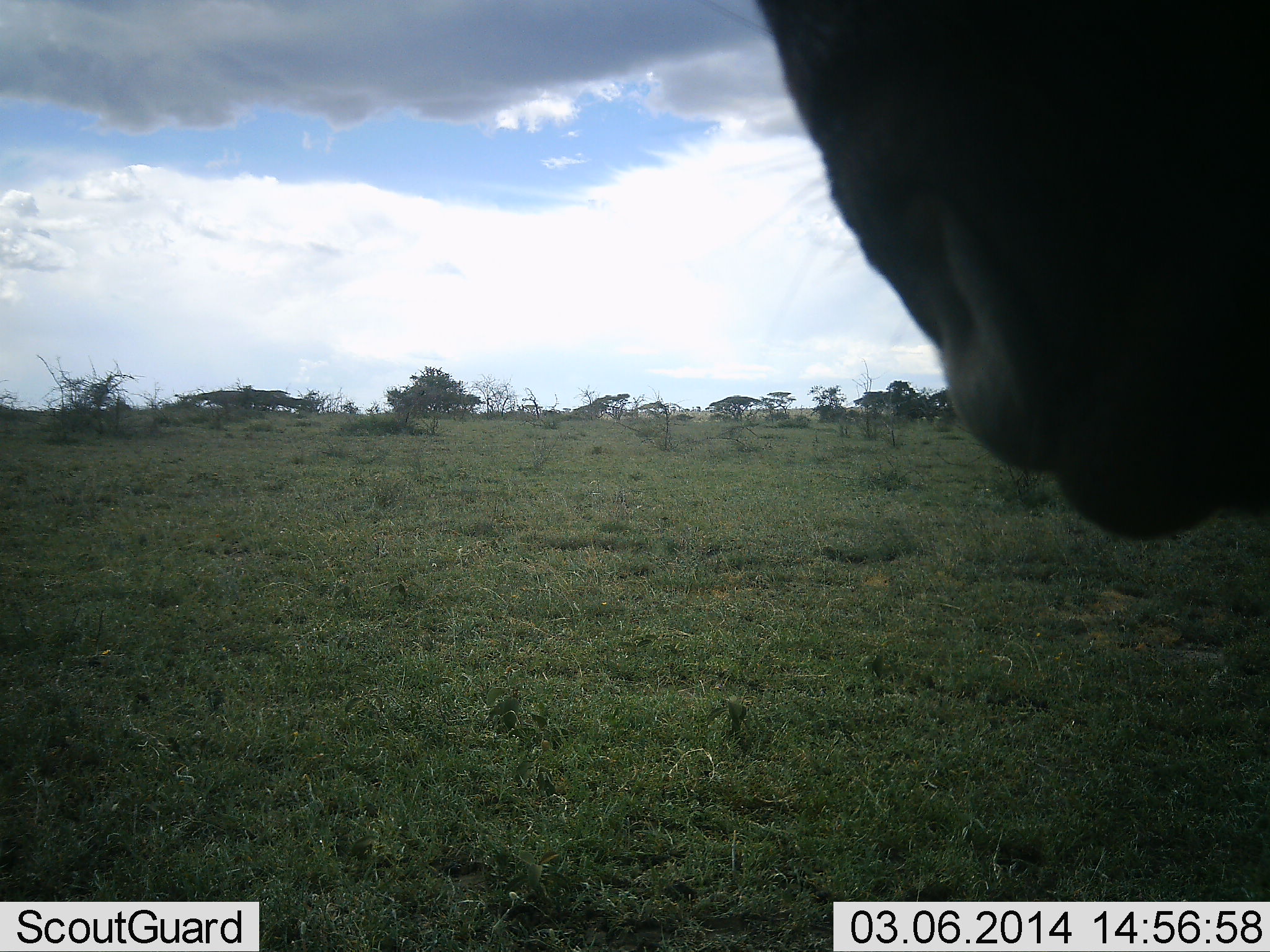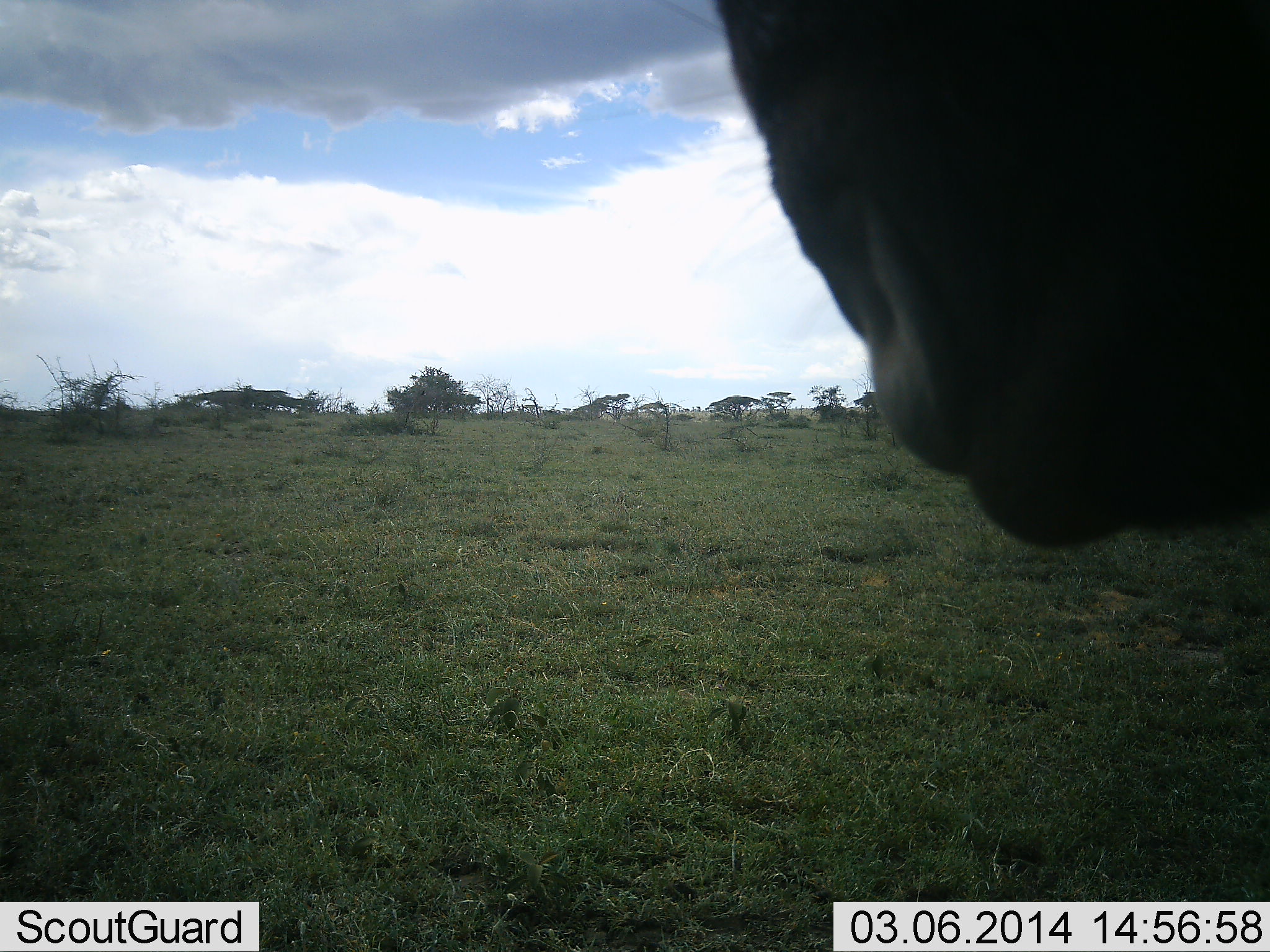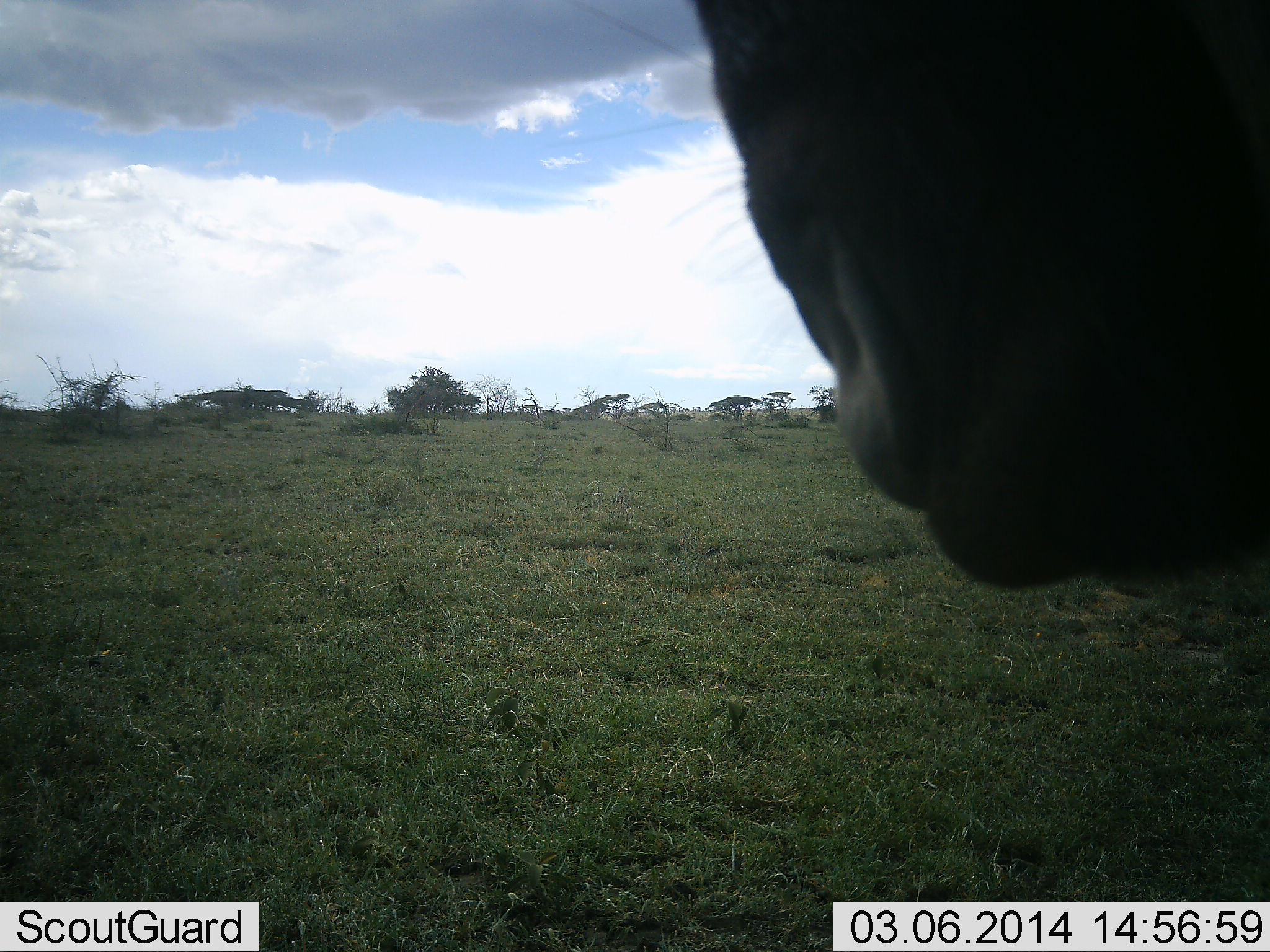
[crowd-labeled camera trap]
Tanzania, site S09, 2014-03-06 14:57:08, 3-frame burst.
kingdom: Animalia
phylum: Chordata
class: Mammalia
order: Artiodactyla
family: Bovidae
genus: Connochaetes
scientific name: Connochaetes taurinus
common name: blue wildebeest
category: wildebeest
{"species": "wildebeest (blue wildebeest) (Connochaetes taurinus)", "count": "1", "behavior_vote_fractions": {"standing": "90%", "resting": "0%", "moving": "0%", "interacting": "0%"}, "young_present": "0%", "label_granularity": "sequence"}